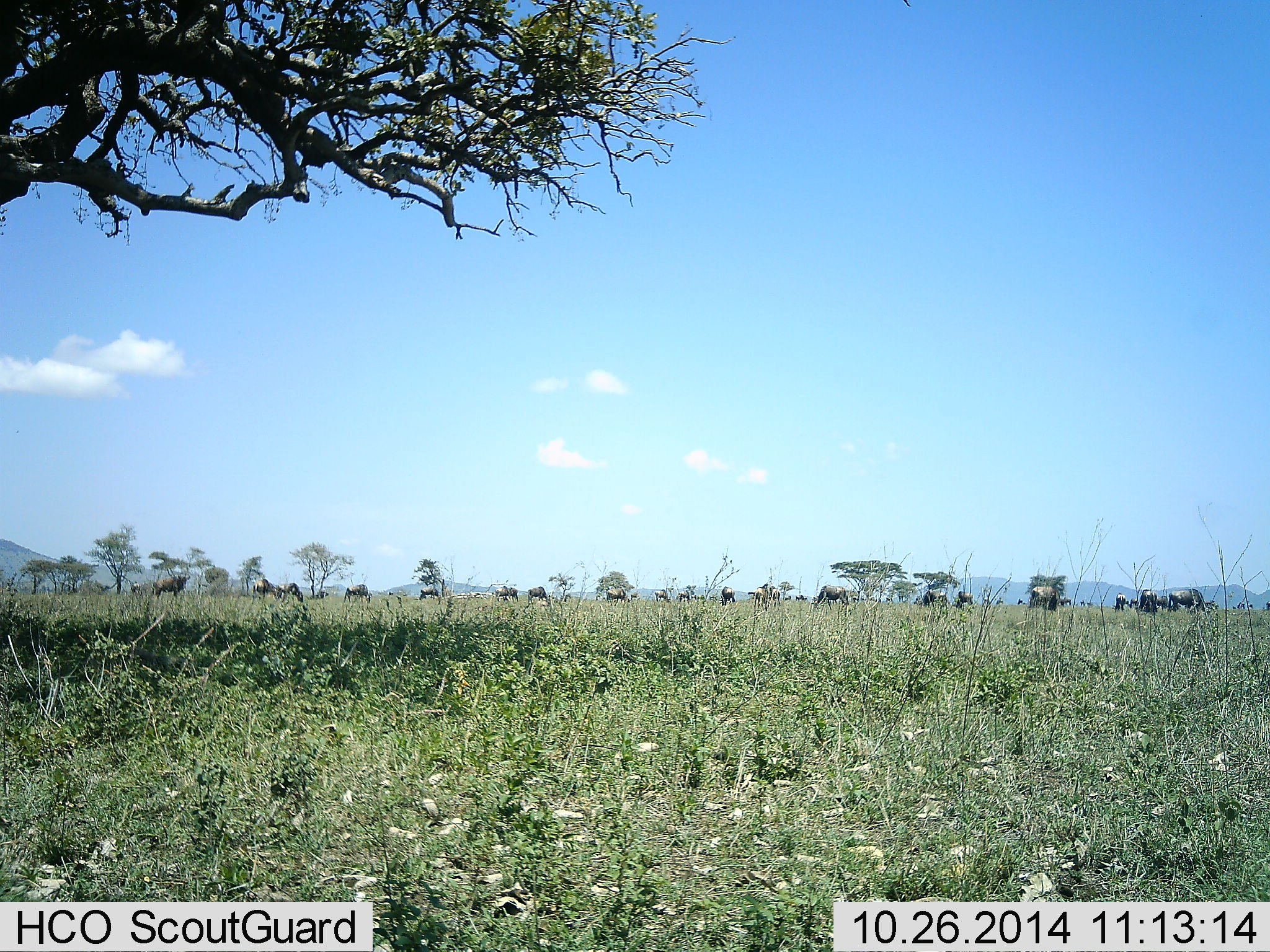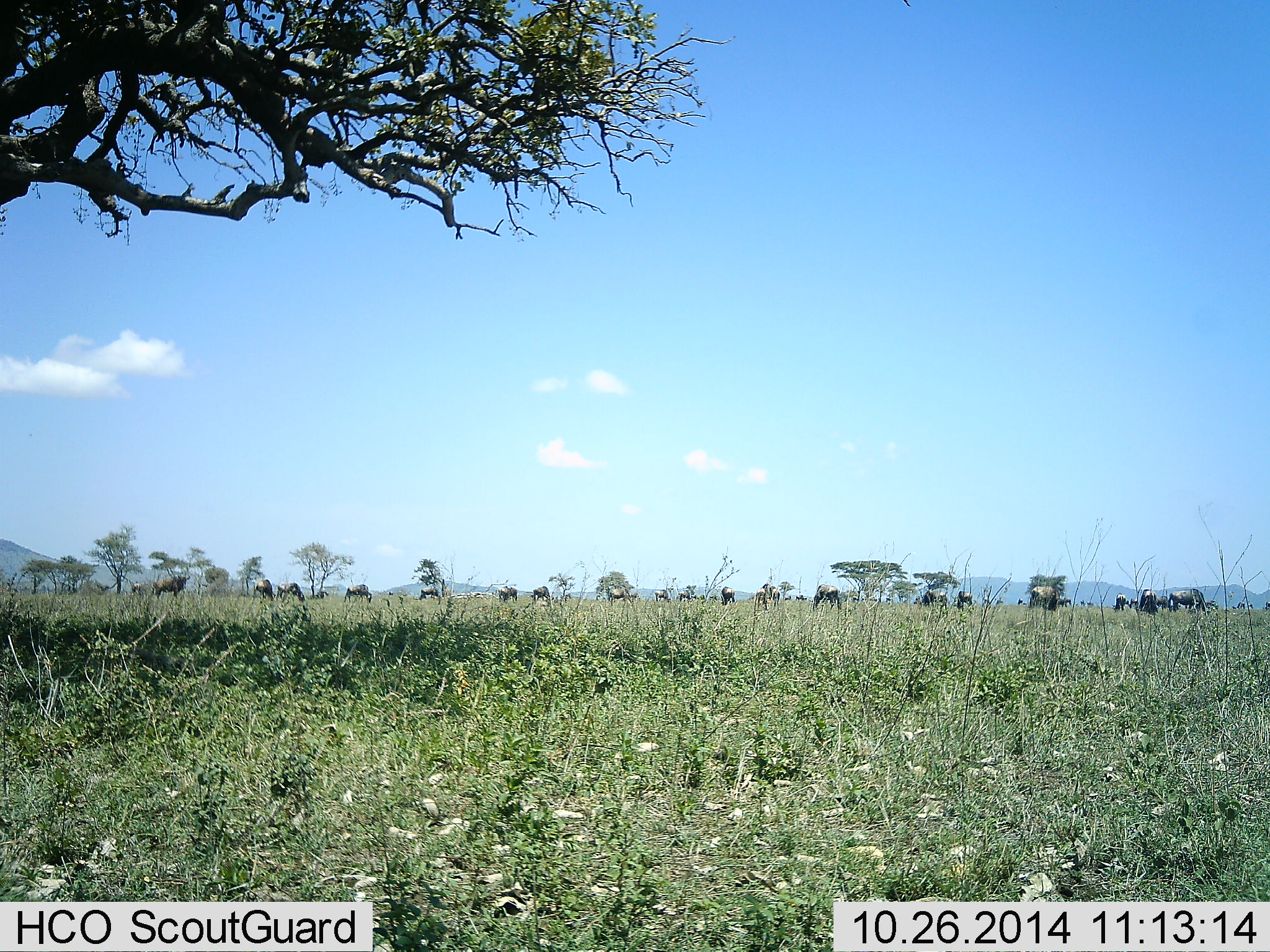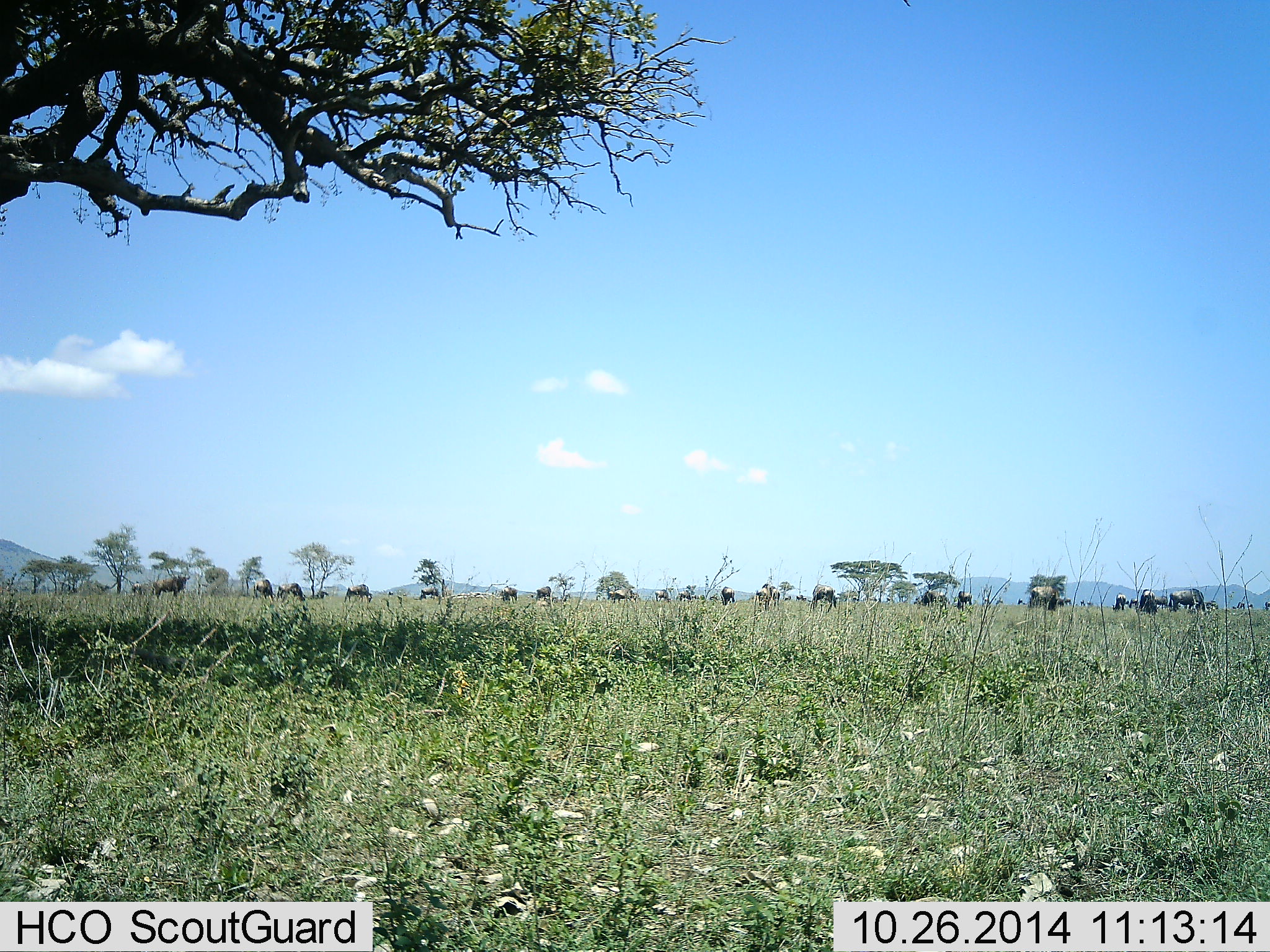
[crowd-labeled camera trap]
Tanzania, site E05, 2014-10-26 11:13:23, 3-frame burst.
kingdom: Animalia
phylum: Chordata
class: Mammalia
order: Artiodactyla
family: Bovidae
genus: Connochaetes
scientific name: Connochaetes taurinus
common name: blue wildebeest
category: wildebeest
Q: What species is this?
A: Wildebeest (blue wildebeest) (Connochaetes taurinus).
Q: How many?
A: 11-50.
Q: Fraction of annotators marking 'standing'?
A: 60%.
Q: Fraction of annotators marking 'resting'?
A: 0%.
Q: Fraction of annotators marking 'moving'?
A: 20%.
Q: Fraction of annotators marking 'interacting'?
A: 10%.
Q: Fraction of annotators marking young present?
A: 0%.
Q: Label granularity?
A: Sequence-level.